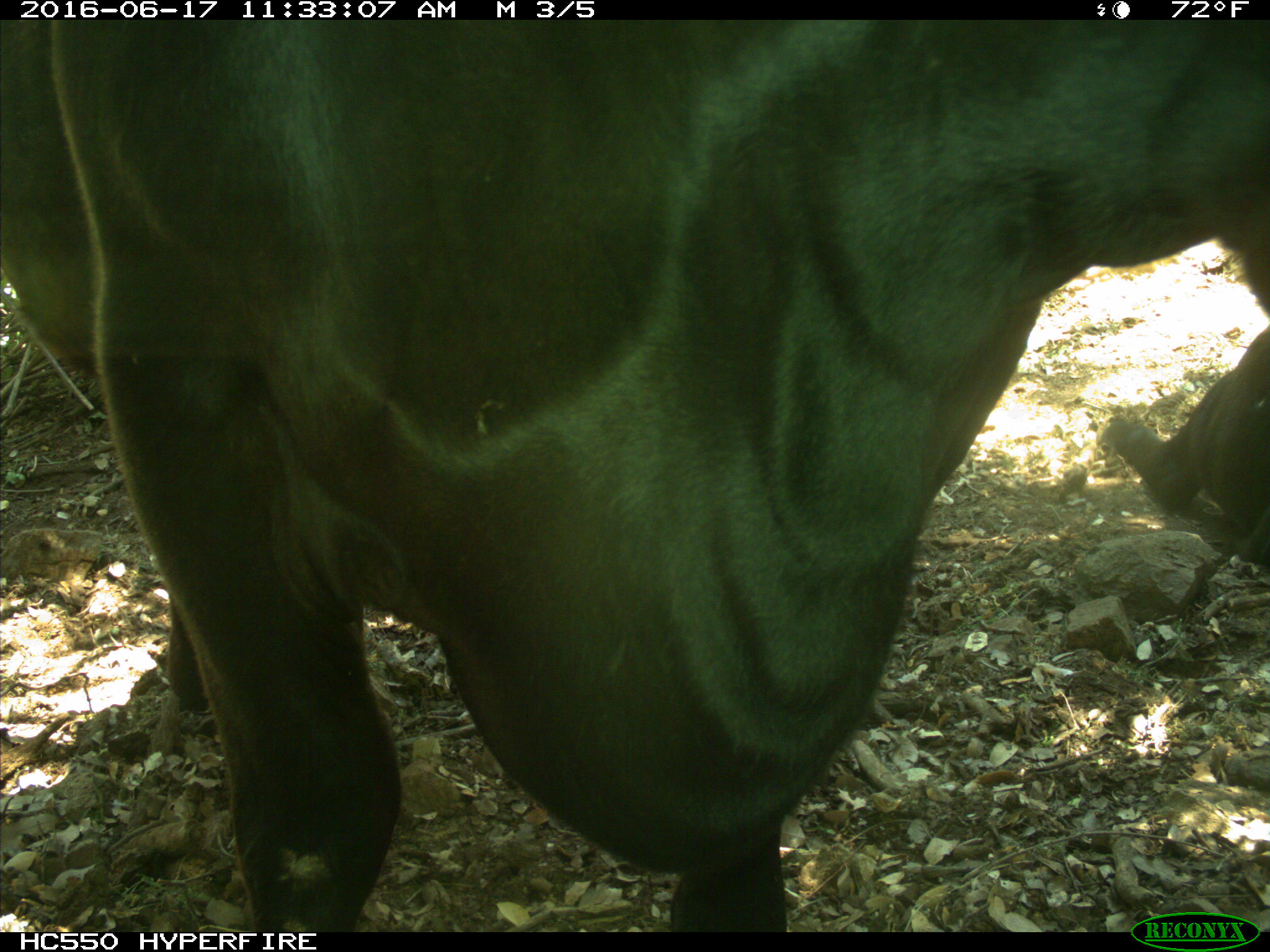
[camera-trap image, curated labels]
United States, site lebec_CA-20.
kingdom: Animalia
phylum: Chordata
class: Mammalia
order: Artiodactyla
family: Bovidae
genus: Bos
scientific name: Bos taurus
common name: domestic cow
Bos taurus (domestic cow).